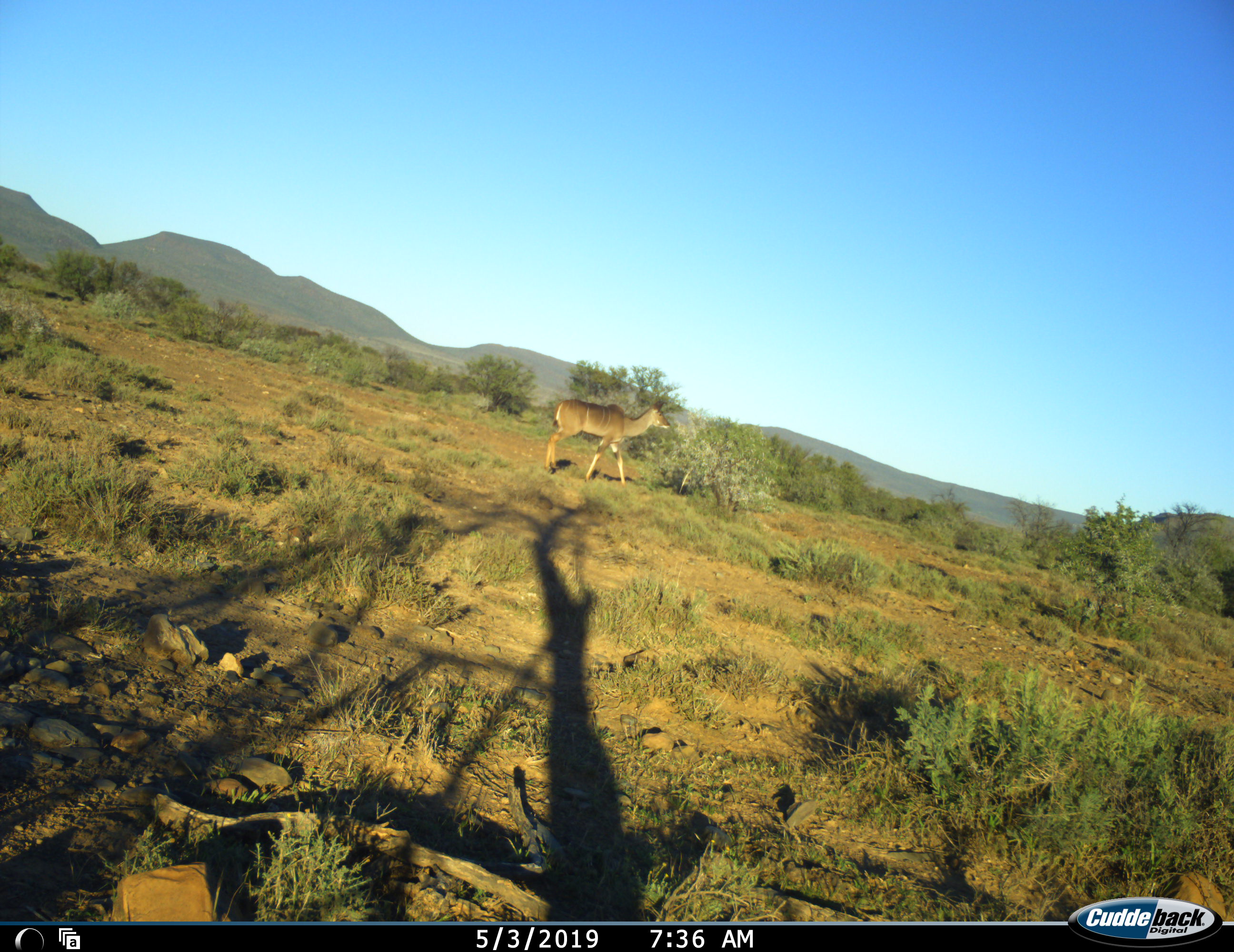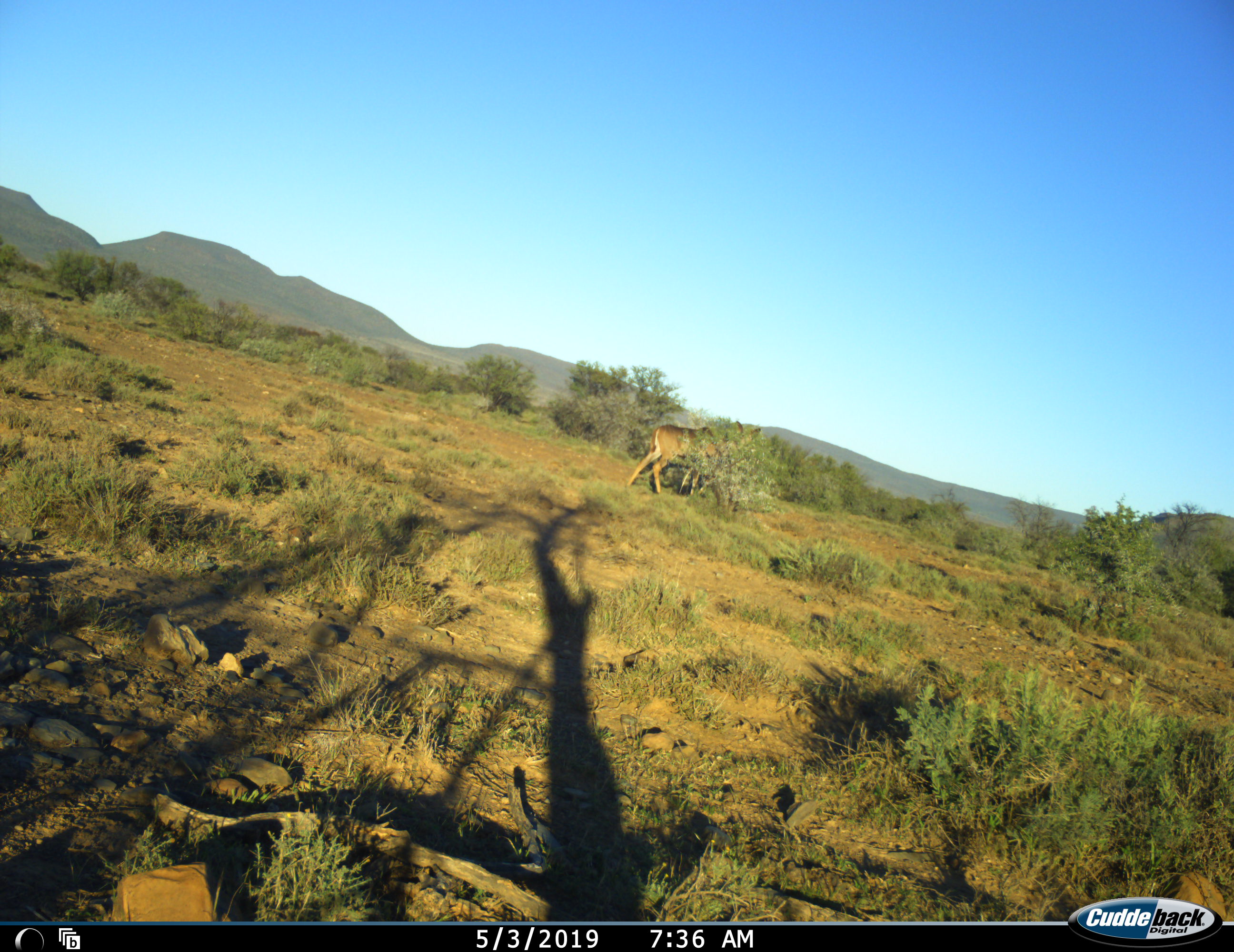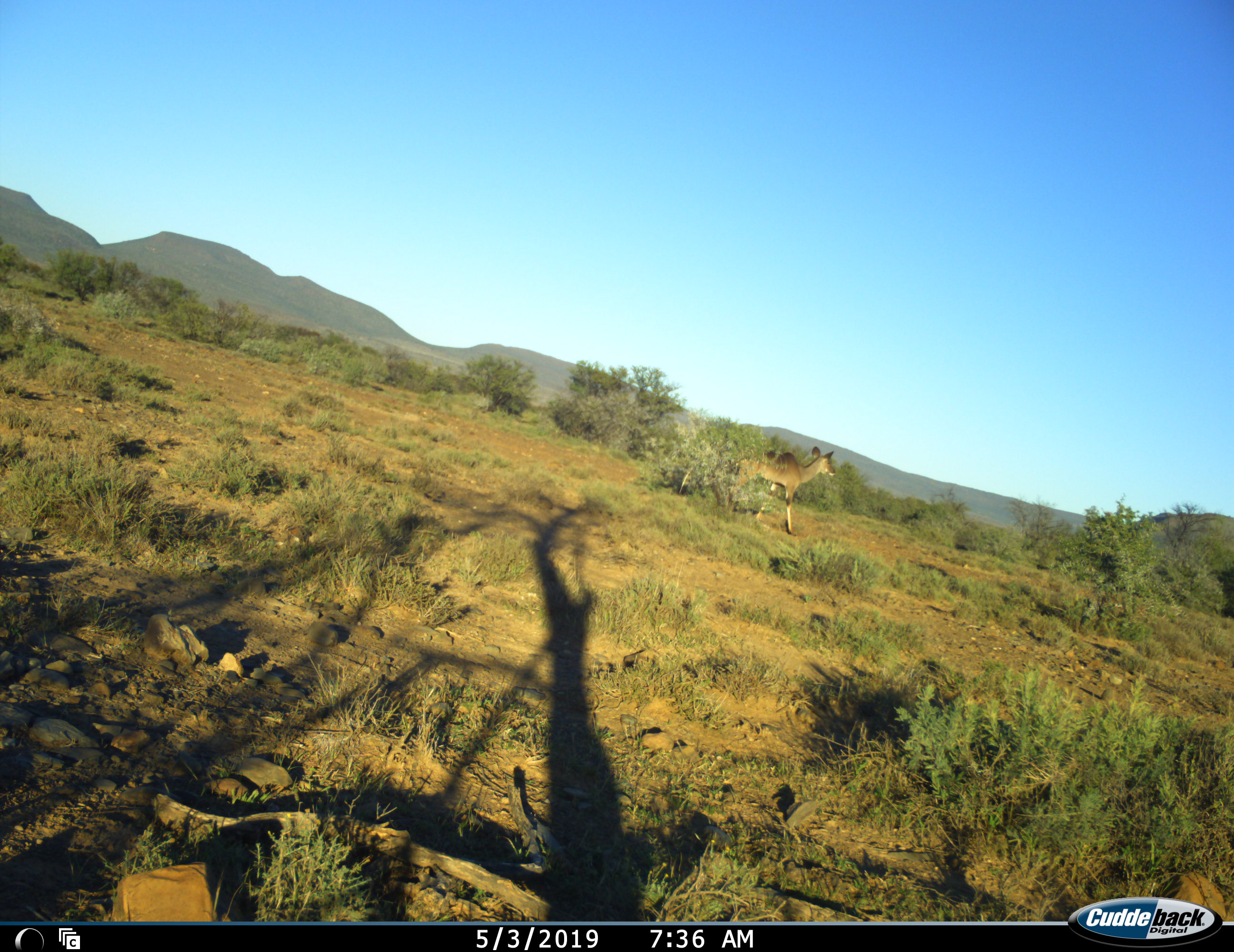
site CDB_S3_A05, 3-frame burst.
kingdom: Animalia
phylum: Chordata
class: Mammalia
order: Artiodactyla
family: Bovidae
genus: Tragelaphus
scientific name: Tragelaphus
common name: kudu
Kudu (Tragelaphus), count 1. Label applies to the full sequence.